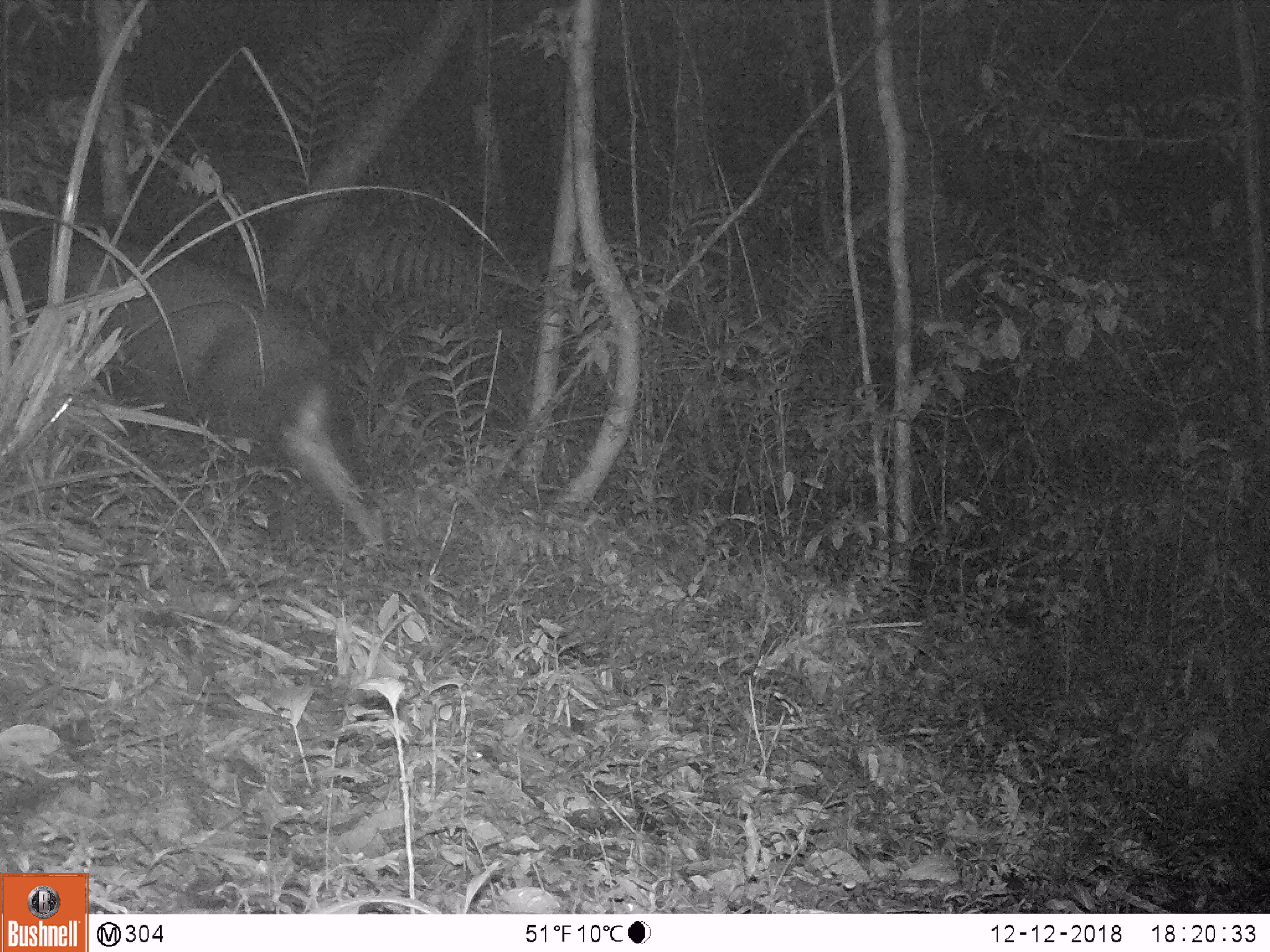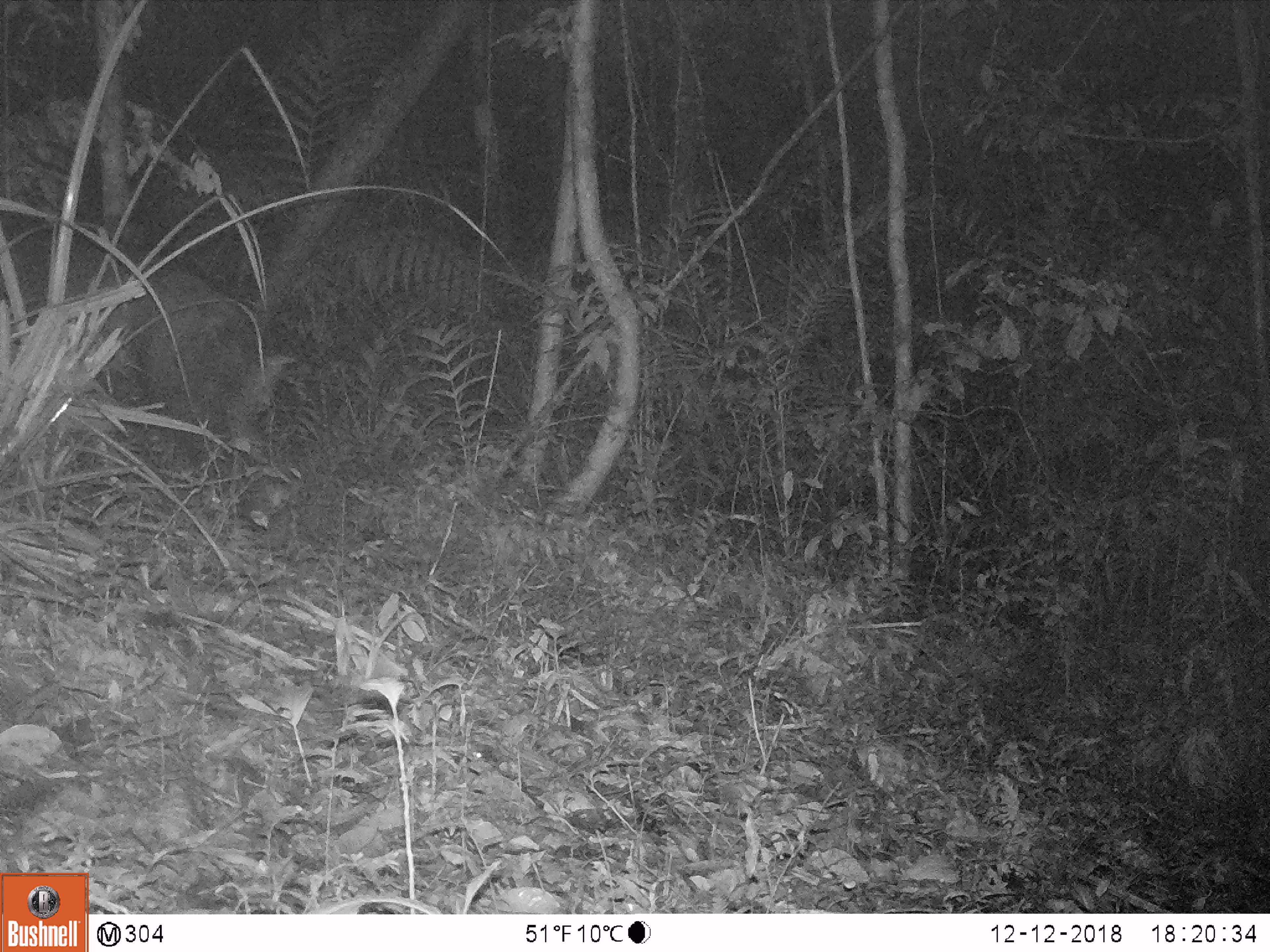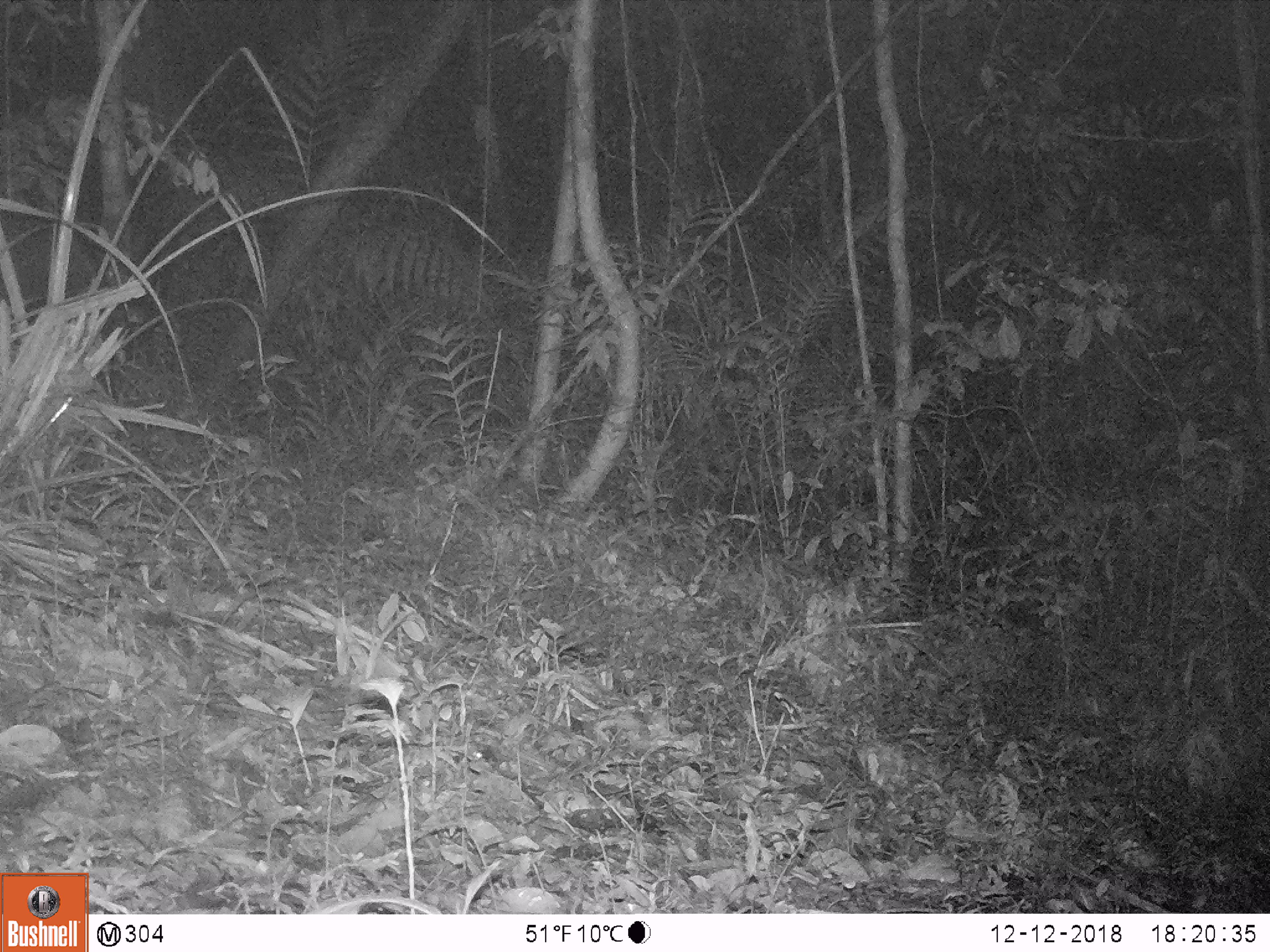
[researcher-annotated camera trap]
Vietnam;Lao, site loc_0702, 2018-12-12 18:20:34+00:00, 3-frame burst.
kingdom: Animalia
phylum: Chordata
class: Mammalia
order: Artiodactyla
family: Bovidae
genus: Capricornis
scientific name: Capricornis sumatraensis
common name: chinese serow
Chinese serow (Capricornis sumatraensis). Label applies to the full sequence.